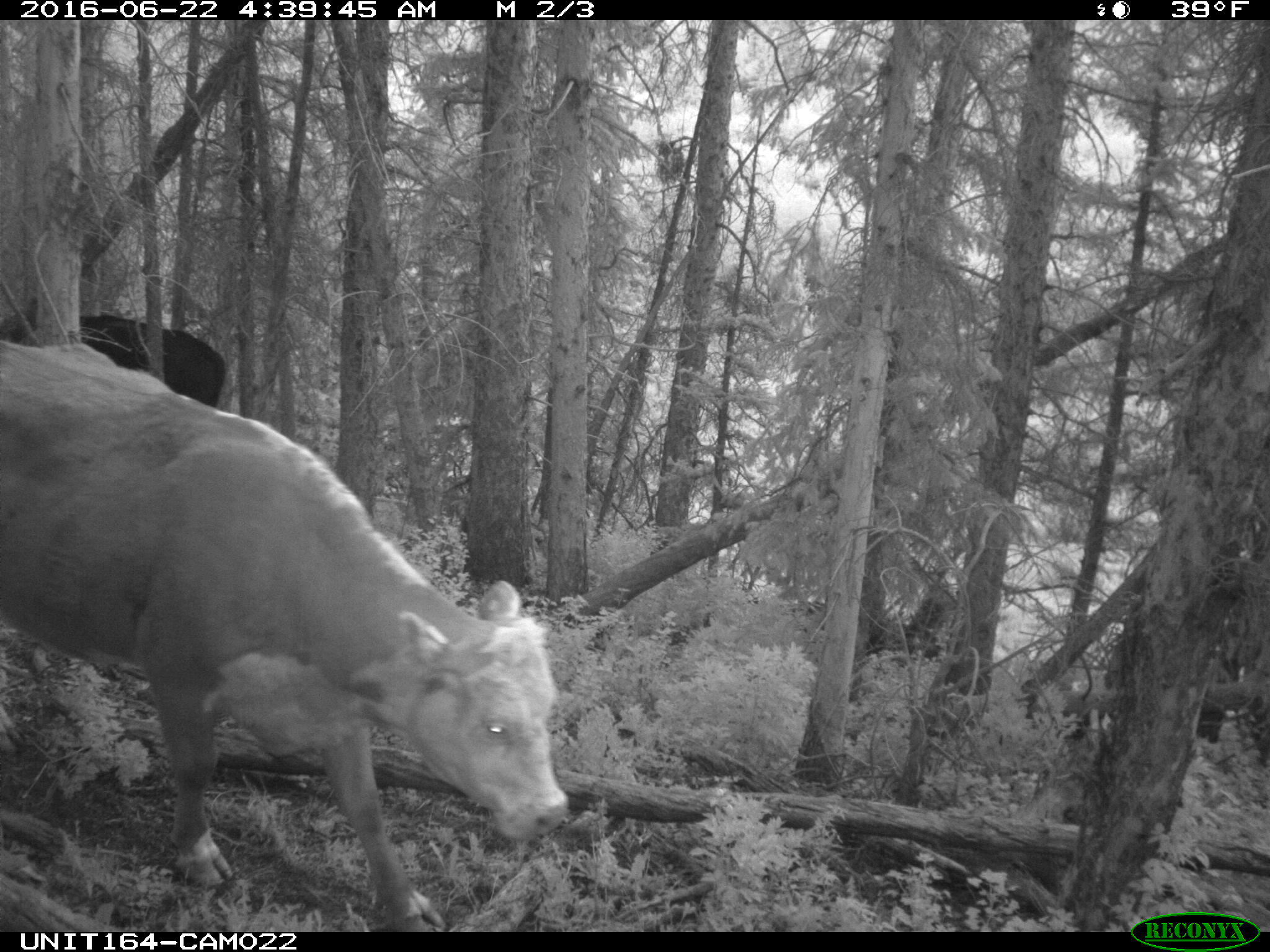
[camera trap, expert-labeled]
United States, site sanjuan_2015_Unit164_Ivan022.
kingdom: Animalia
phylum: Chordata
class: Mammalia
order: Artiodactyla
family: Bovidae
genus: Bos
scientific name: Bos taurus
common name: domestic cow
Bos taurus (domestic cow).